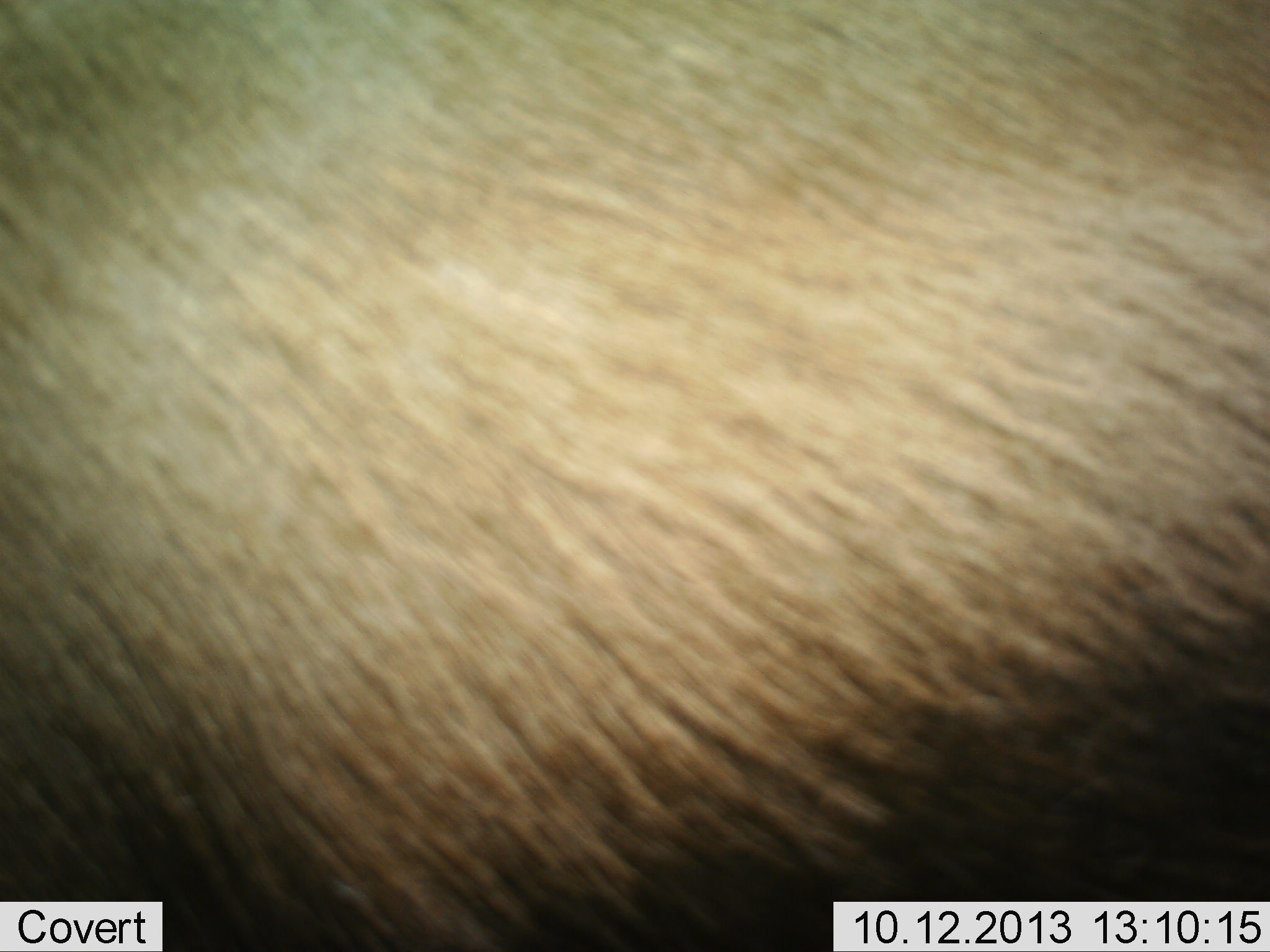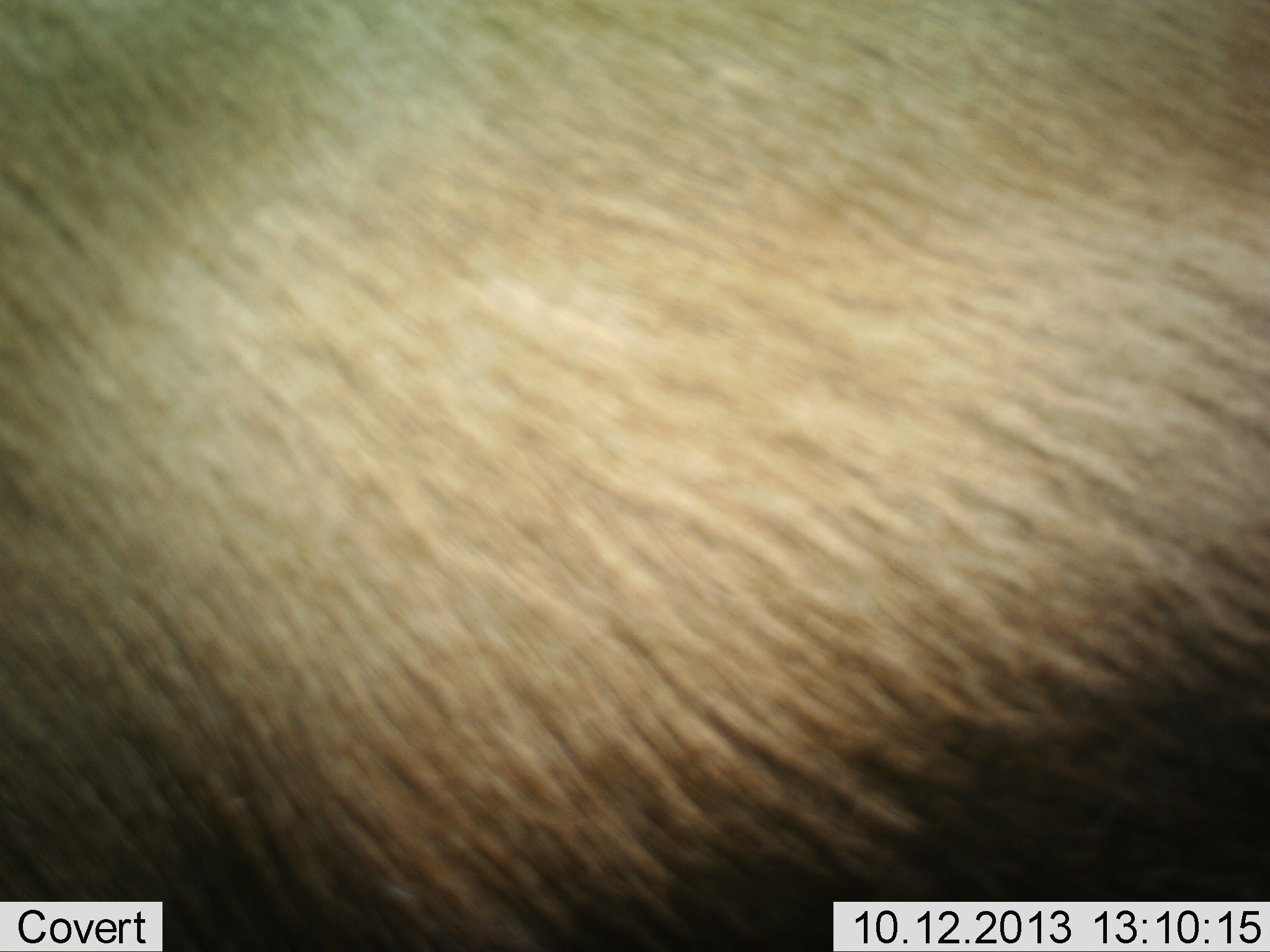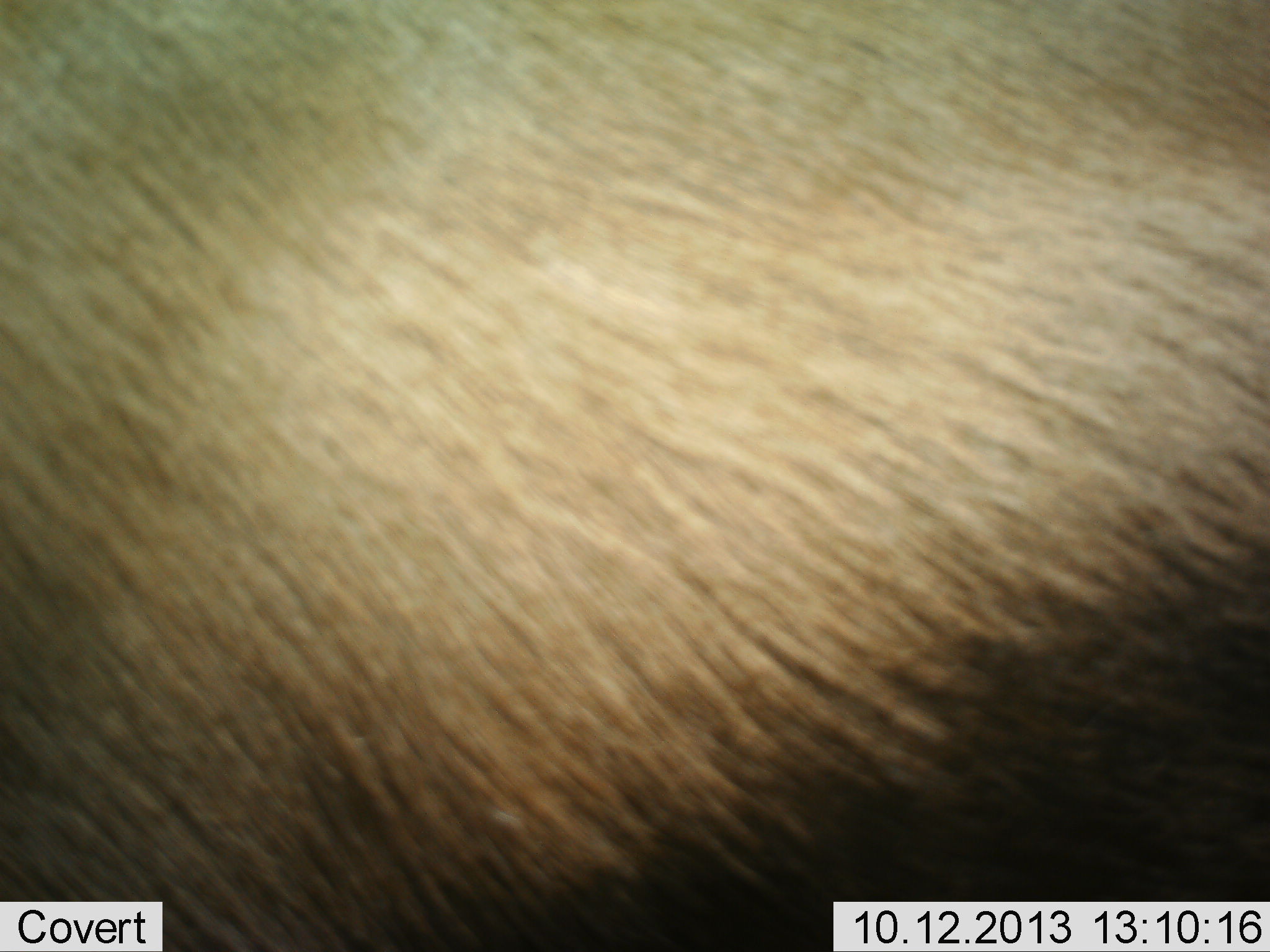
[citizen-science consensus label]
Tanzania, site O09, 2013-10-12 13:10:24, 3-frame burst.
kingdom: Animalia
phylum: Chordata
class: Mammalia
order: Artiodactyla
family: Bovidae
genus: Connochaetes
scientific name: Connochaetes taurinus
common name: blue wildebeest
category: wildebeest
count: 1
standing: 80%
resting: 20%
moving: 0%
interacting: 0%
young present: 0%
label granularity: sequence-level